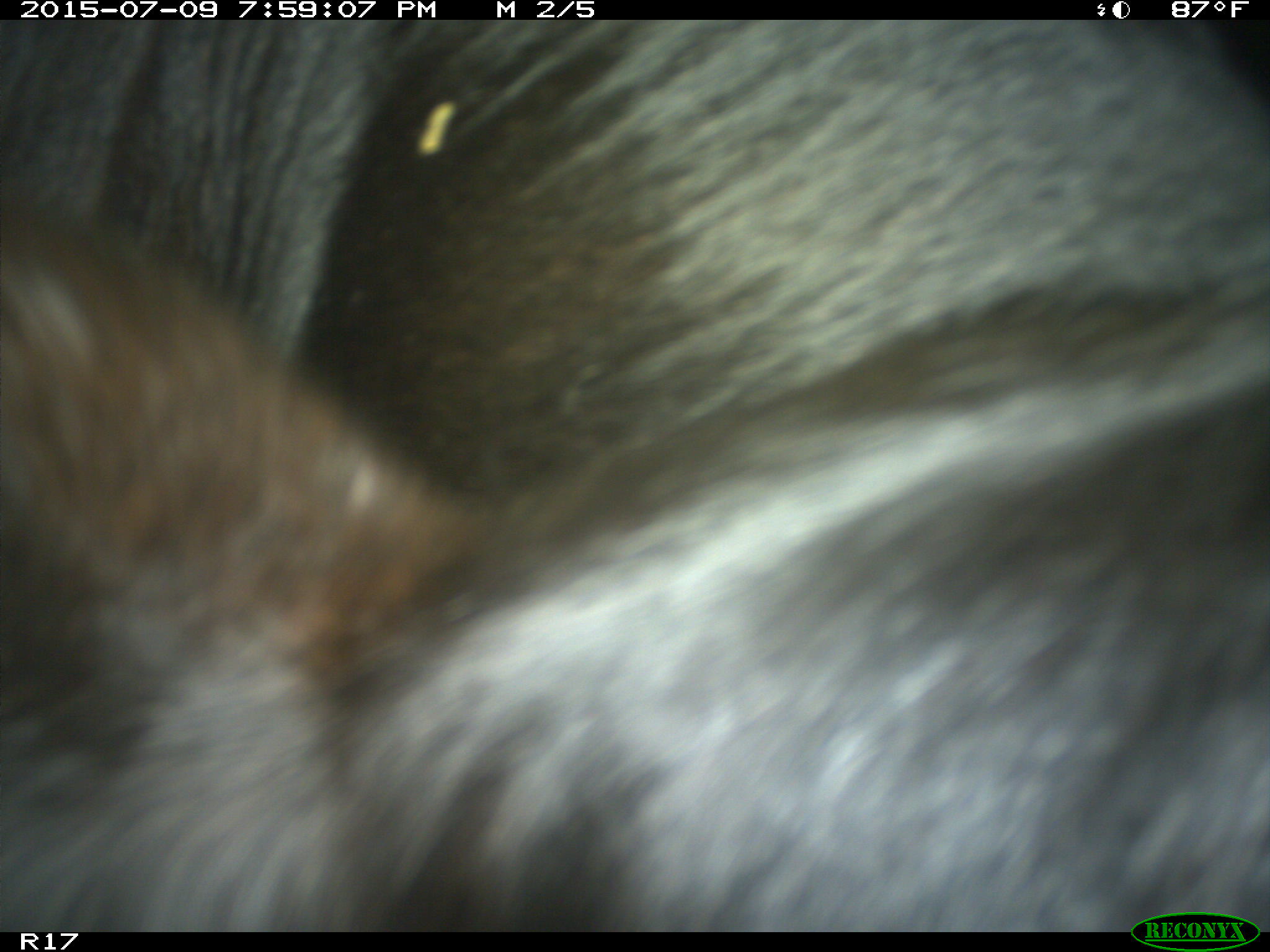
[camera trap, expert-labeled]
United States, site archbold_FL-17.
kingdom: Animalia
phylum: Chordata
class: Mammalia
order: Artiodactyla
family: Bovidae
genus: Bos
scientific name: Bos taurus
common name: domestic cow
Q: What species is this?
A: Bos taurus (domestic cow).